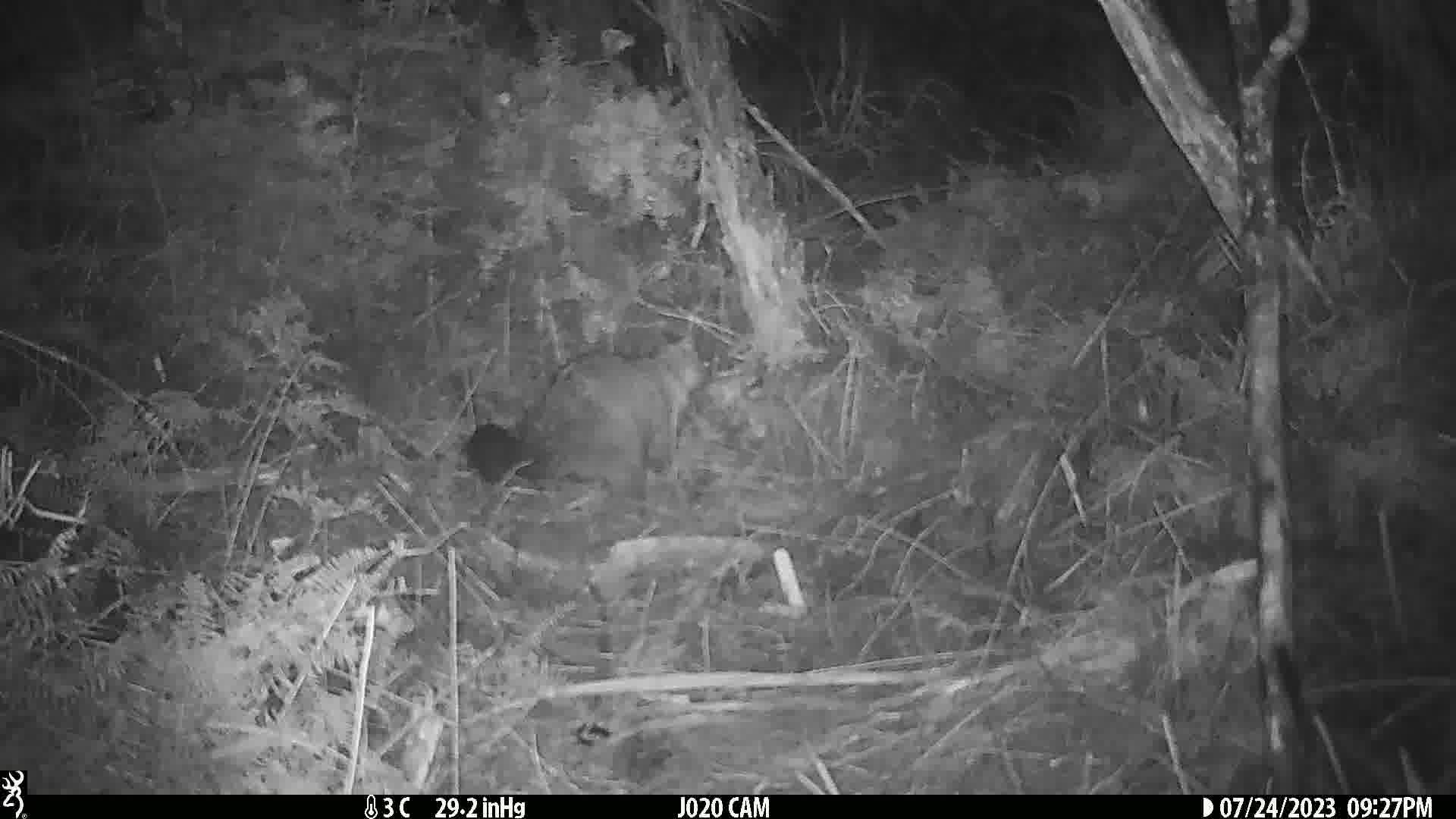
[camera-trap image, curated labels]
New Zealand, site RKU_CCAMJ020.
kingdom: Animalia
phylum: Chordata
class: Mammalia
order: Diprotodontia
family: Phalangeridae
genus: Trichosurus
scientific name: Trichosurus vulpecula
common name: common brushtail possum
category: possum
Possum (common brushtail possum) (Trichosurus vulpecula).